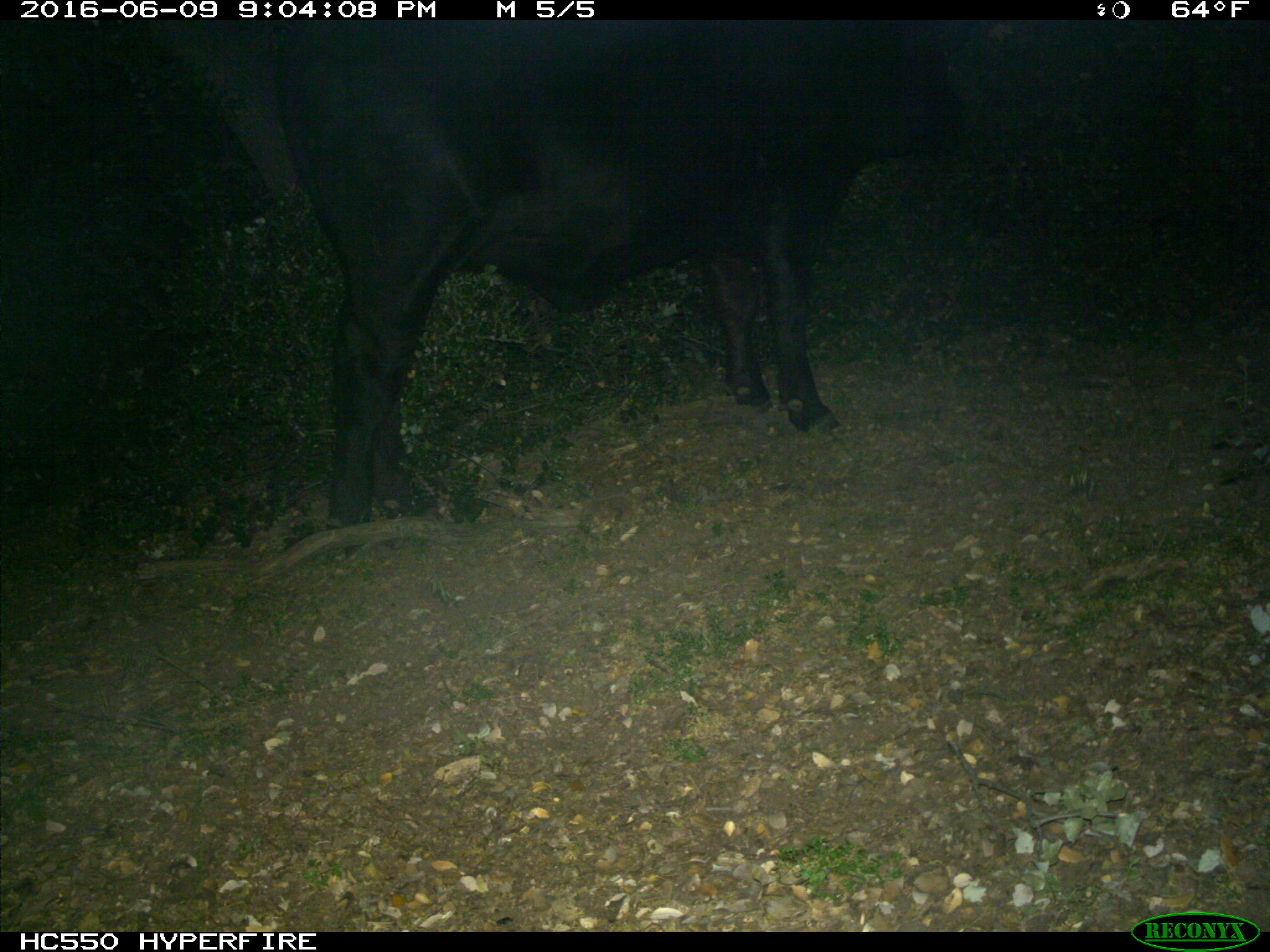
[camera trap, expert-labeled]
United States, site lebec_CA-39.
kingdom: Animalia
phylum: Chordata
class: Mammalia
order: Artiodactyla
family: Bovidae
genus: Bos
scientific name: Bos taurus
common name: domestic cow